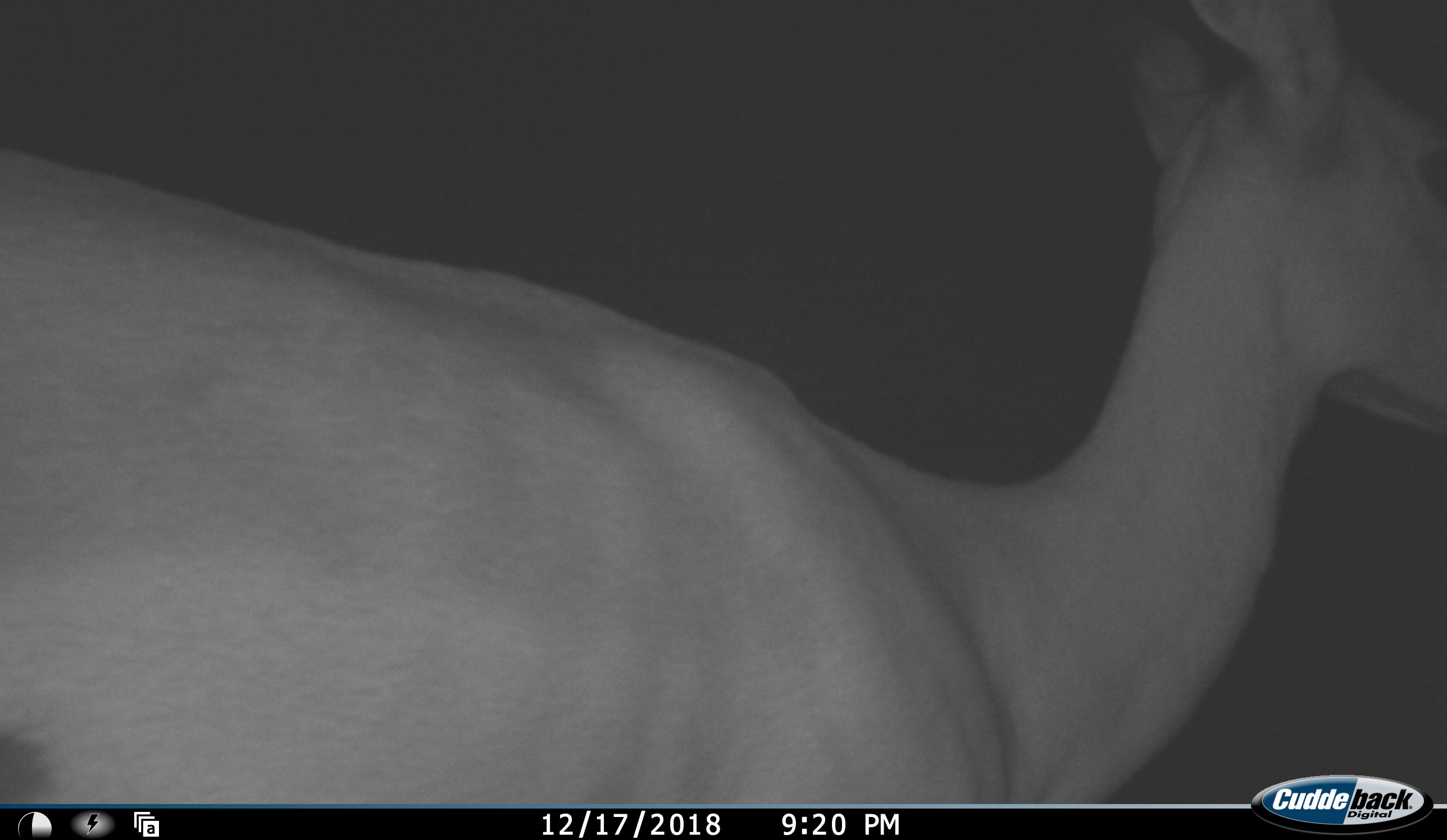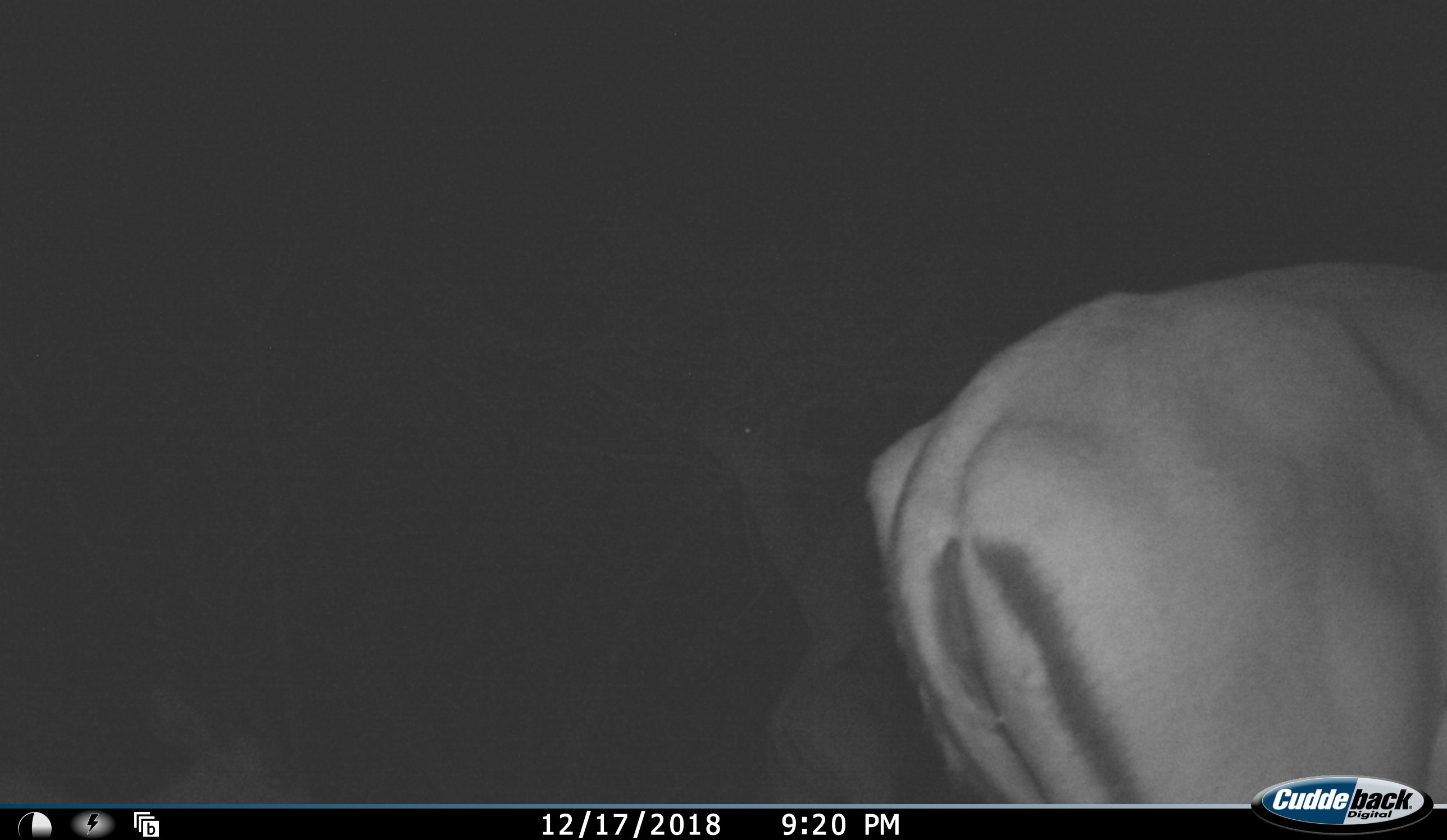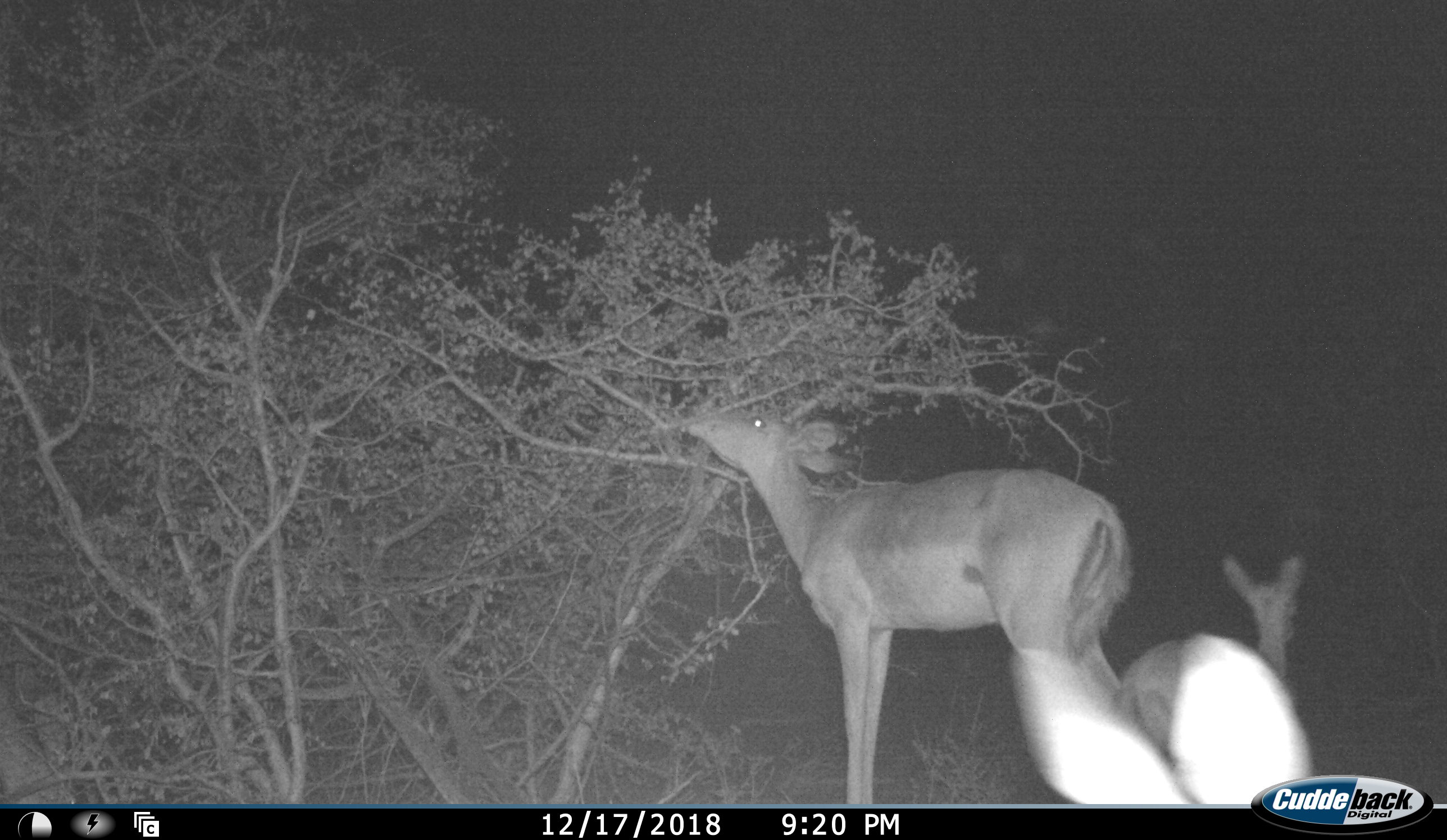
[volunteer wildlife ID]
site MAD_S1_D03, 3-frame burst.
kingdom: Animalia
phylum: Chordata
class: Mammalia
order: Artiodactyla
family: Bovidae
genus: Aepyceros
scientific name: Aepyceros melampus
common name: impala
Impala (Aepyceros melampus), count 3. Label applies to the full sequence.